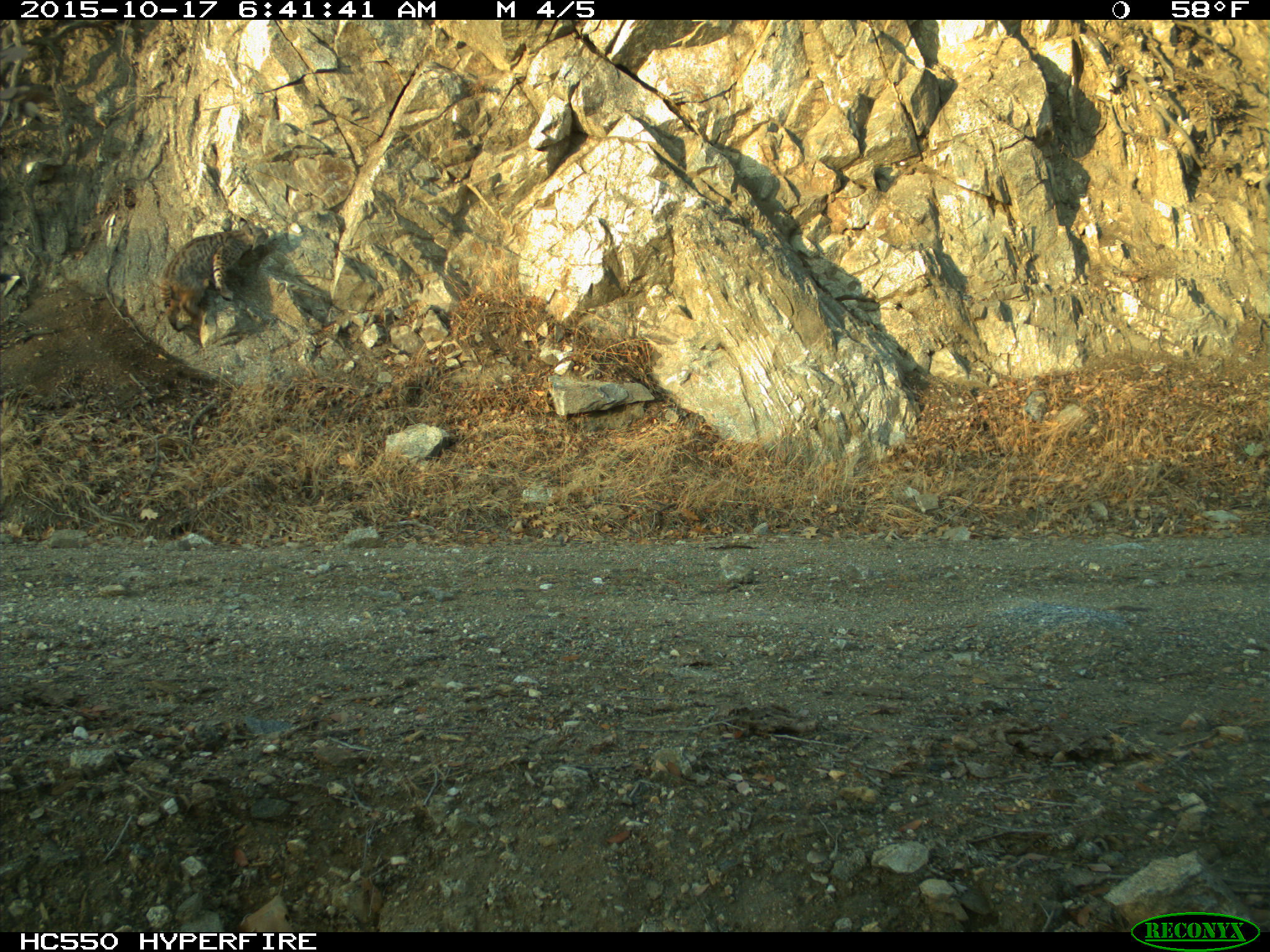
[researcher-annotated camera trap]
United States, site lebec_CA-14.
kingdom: Animalia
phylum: Chordata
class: Mammalia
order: Carnivora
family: Felidae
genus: Lynx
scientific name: Lynx rufus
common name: bobcat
Lynx rufus (bobcat).